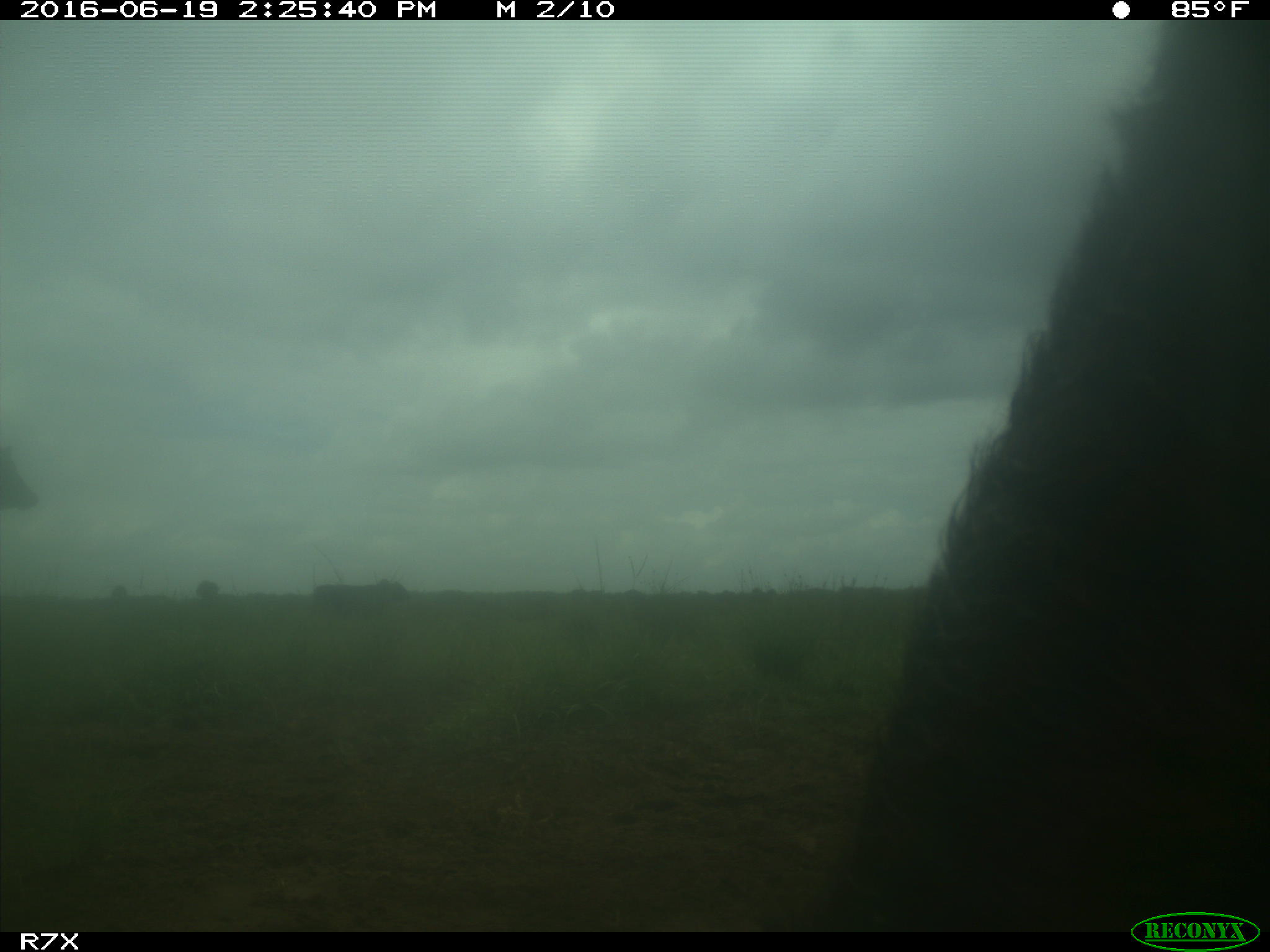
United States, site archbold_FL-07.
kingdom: Animalia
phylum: Chordata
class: Mammalia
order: Artiodactyla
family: Bovidae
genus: Bos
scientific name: Bos taurus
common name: domestic cow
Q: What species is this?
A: Bos taurus (domestic cow).